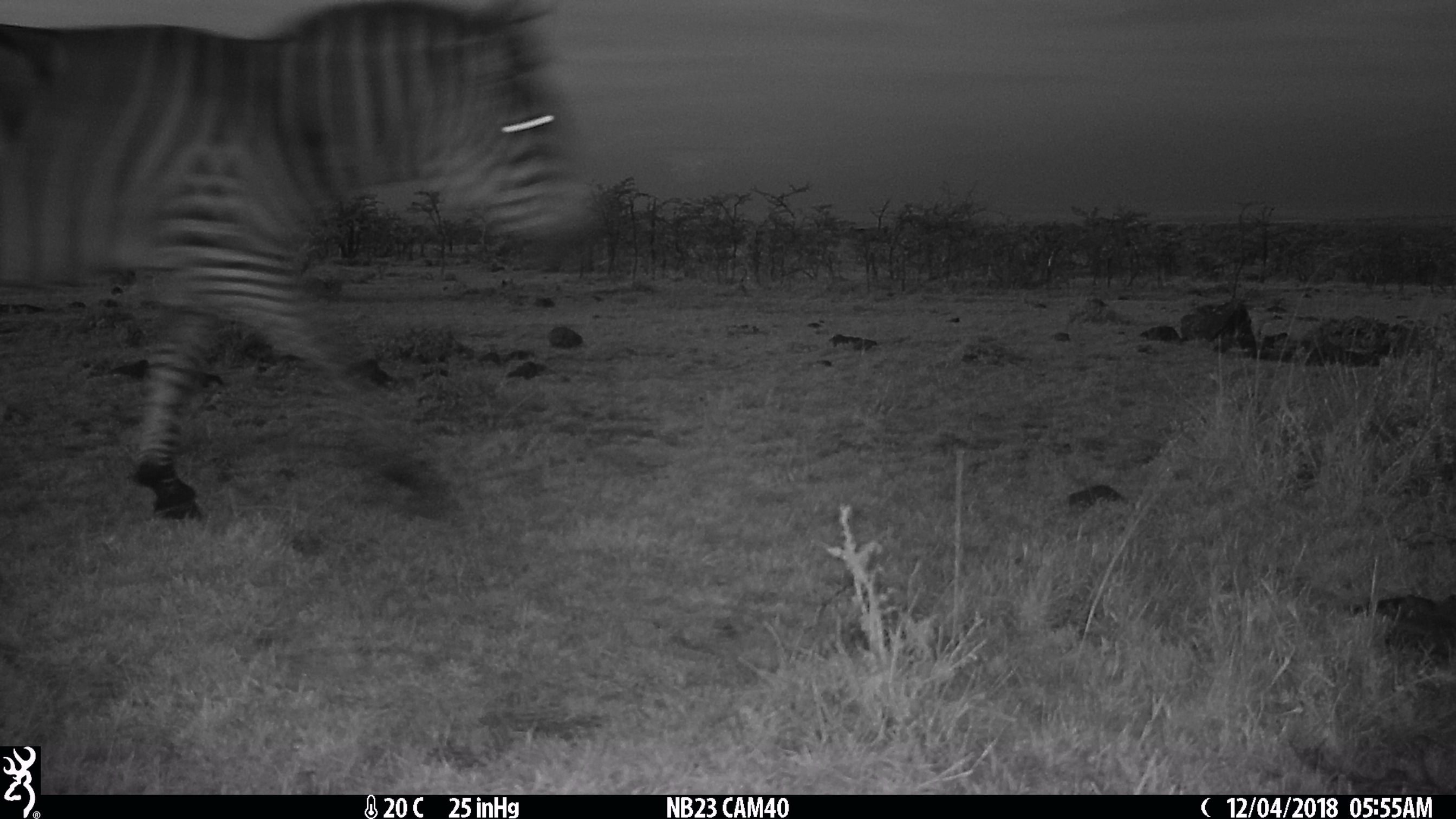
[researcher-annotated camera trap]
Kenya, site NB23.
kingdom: Animalia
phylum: Chordata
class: Mammalia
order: Perissodactyla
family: Equidae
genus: Equus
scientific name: Equus quagga burchellii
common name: burchell's zebra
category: zebra